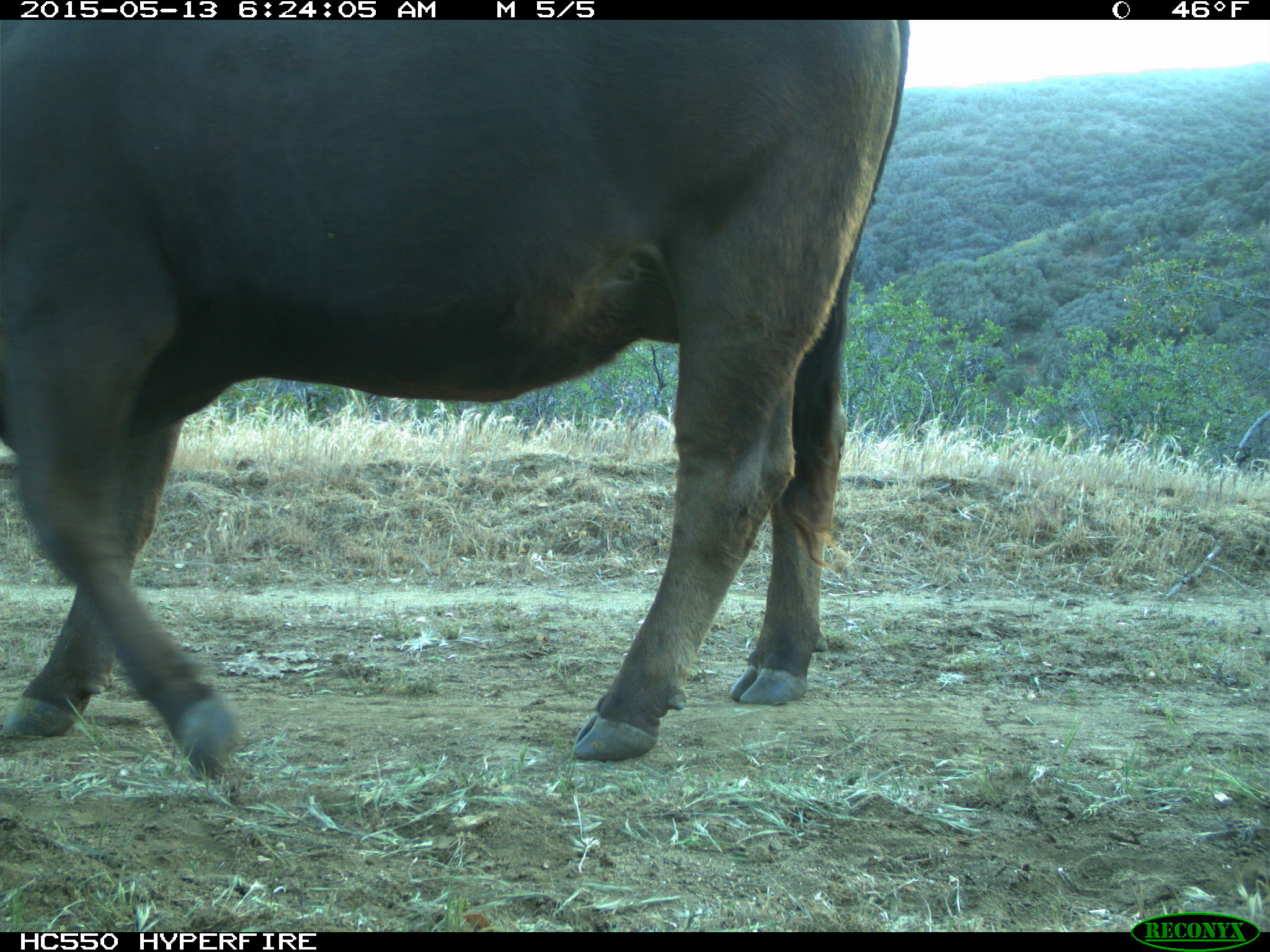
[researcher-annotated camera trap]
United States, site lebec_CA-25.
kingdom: Animalia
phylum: Chordata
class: Mammalia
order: Artiodactyla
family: Bovidae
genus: Bos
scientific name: Bos taurus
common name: domestic cow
Bos taurus (domestic cow).